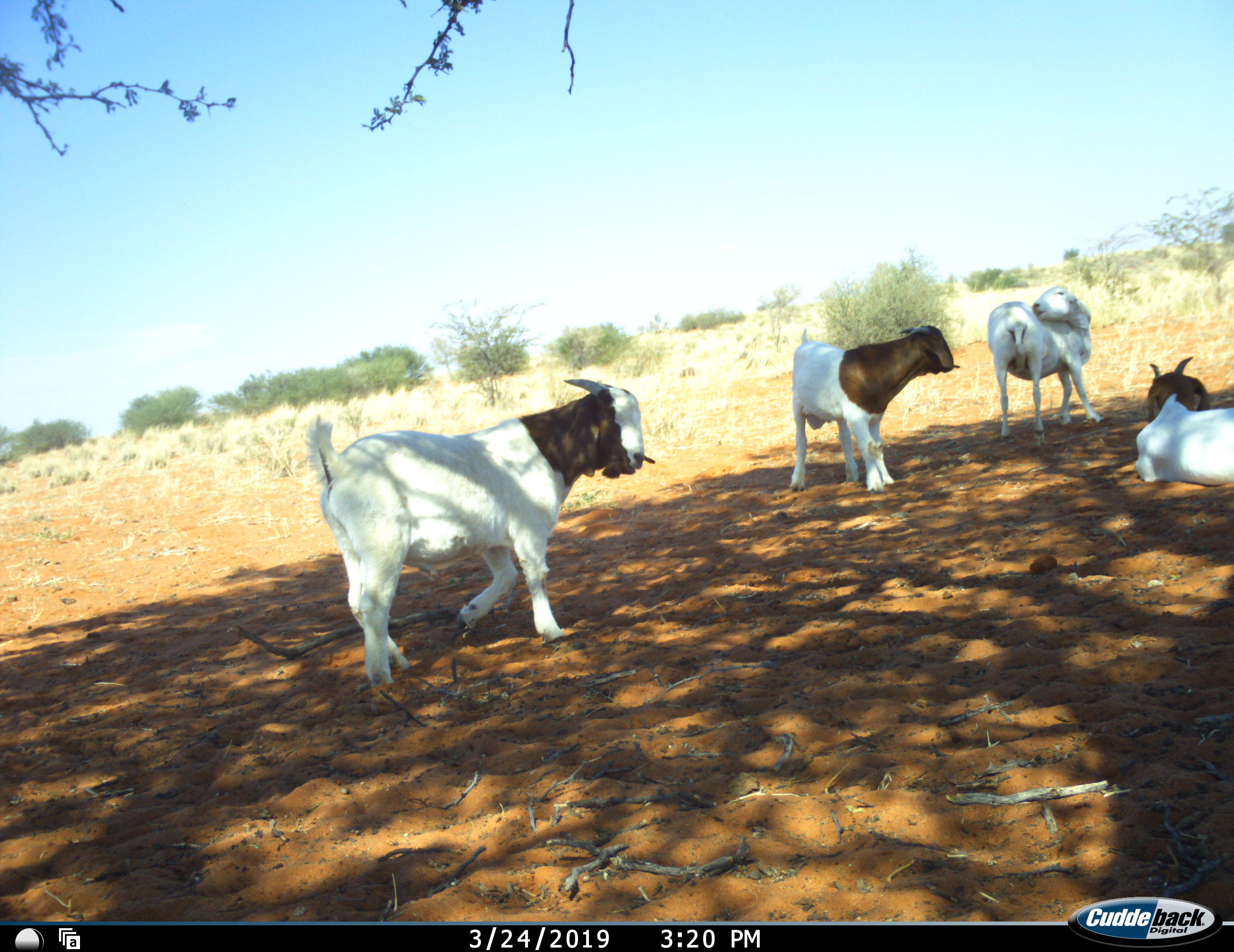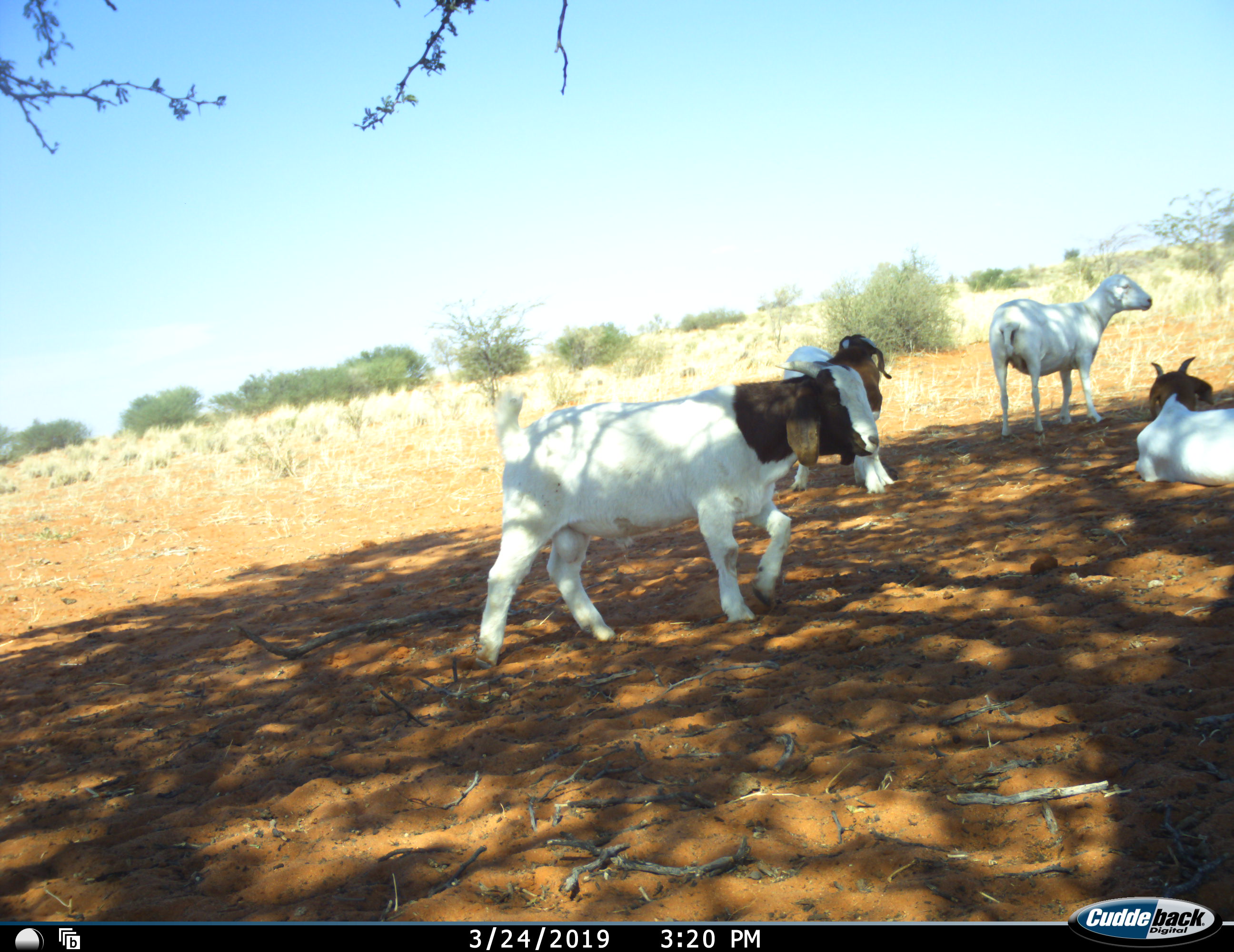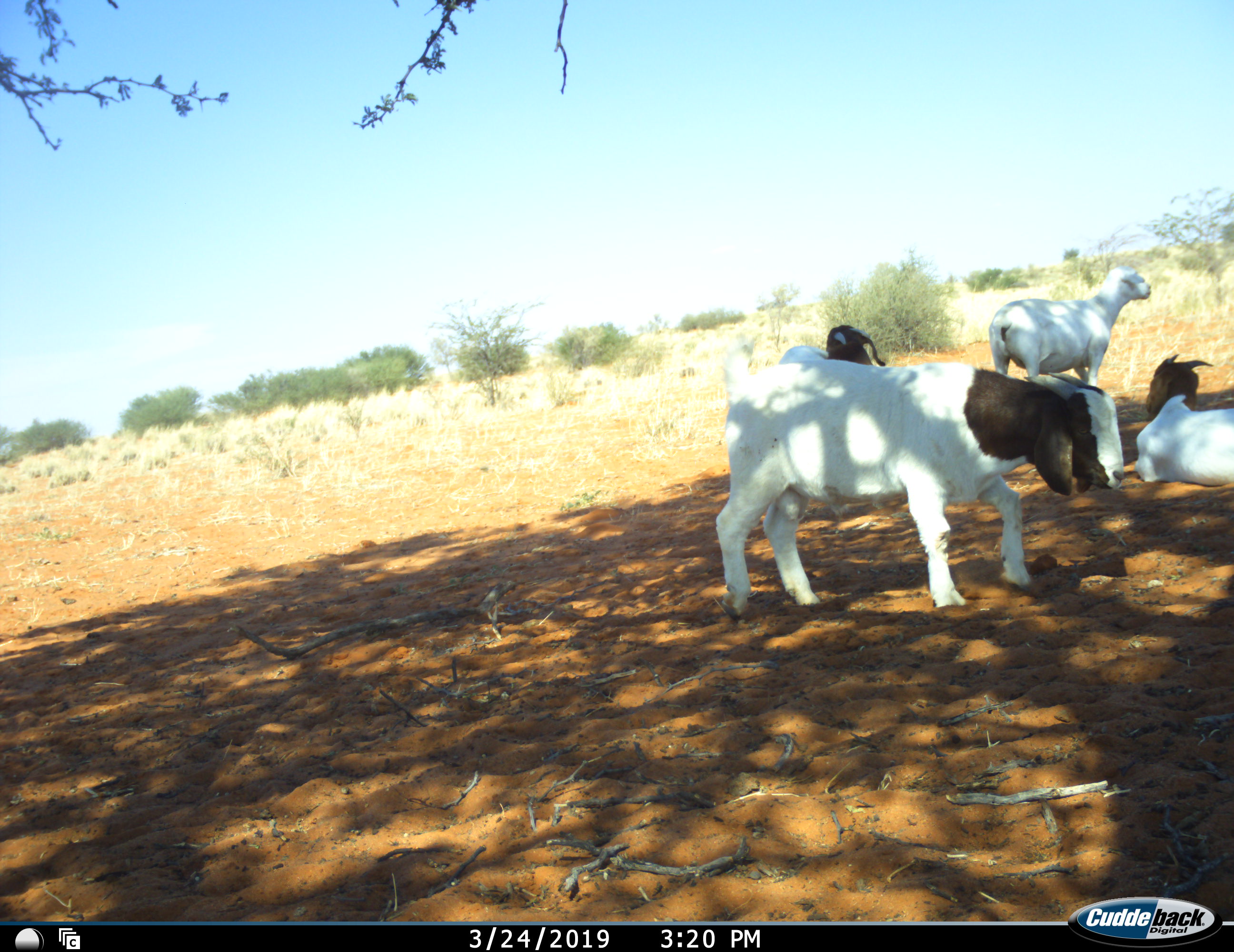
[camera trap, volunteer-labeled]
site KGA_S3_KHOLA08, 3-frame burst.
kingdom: Animalia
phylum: Chordata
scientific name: Vertebrata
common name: domestic animal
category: domesticanimal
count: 4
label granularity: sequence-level